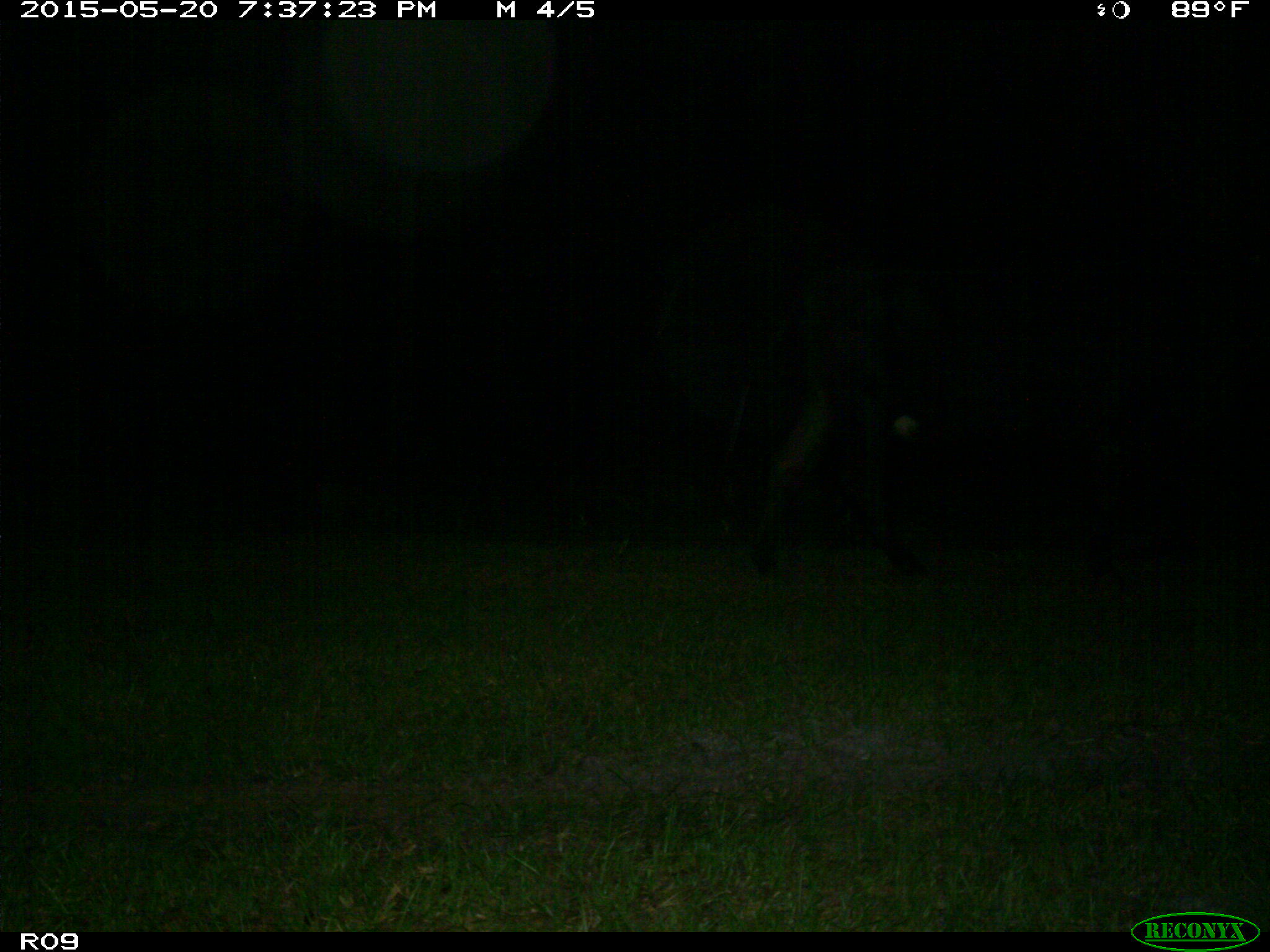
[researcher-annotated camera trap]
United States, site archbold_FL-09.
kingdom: Animalia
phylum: Chordata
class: Mammalia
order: Artiodactyla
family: Bovidae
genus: Bos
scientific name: Bos taurus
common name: domestic cow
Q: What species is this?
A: Bos taurus (domestic cow).